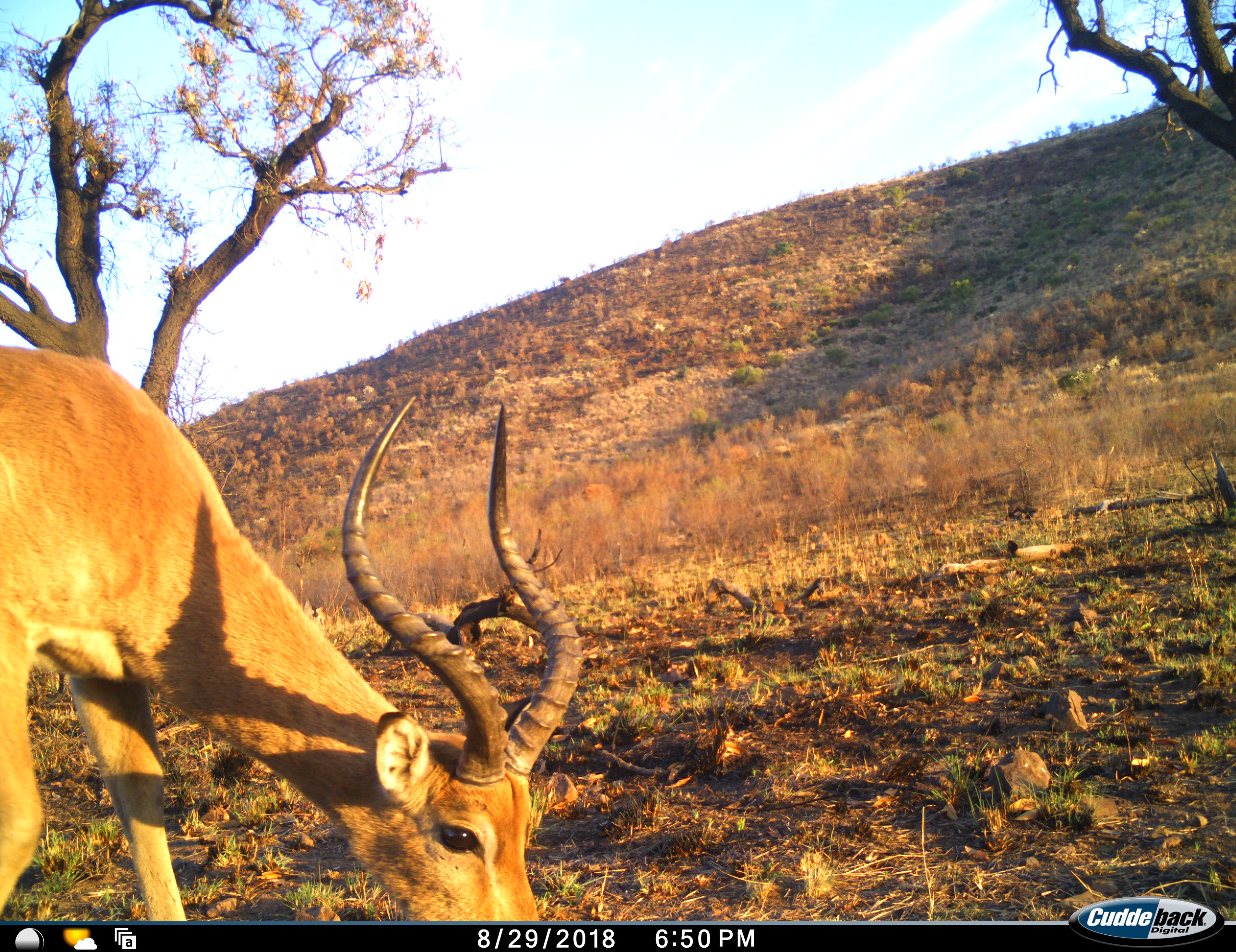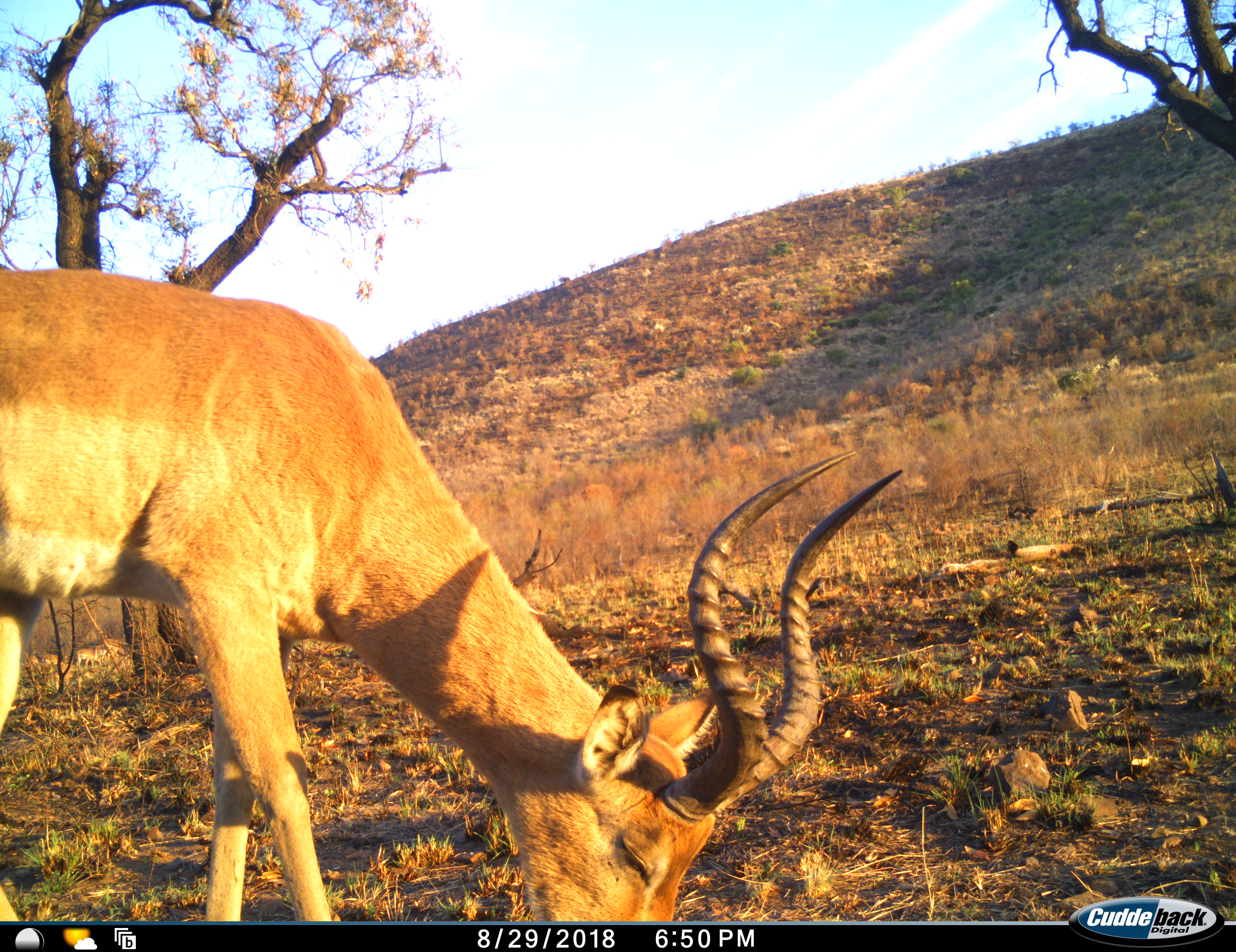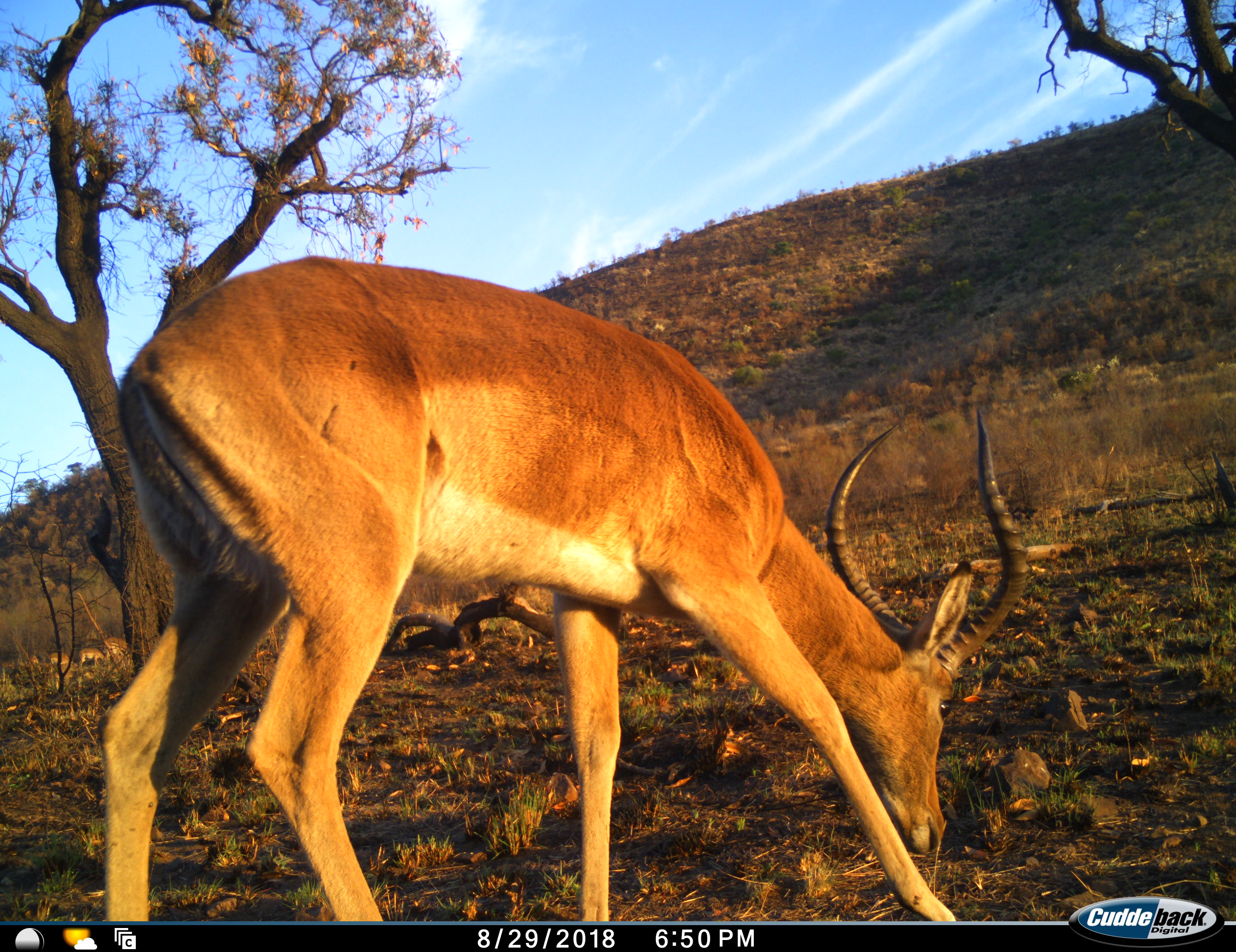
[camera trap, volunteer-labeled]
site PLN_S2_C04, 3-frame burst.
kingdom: Animalia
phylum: Chordata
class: Mammalia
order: Artiodactyla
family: Bovidae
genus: Aepyceros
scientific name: Aepyceros melampus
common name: impala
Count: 1.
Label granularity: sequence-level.